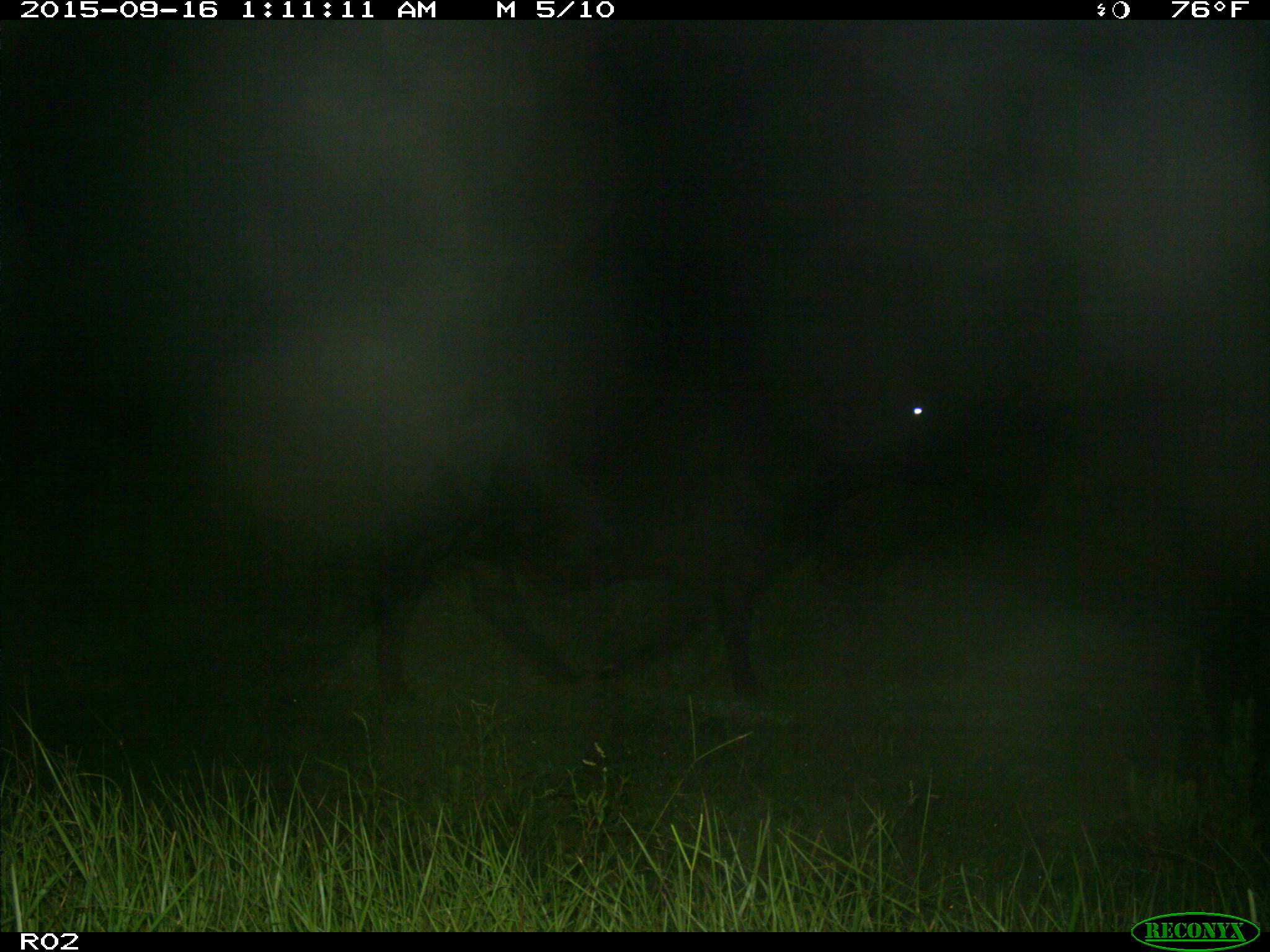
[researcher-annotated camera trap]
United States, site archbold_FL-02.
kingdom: Animalia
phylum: Chordata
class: Mammalia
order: Artiodactyla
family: Bovidae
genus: Bos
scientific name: Bos taurus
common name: domestic cow